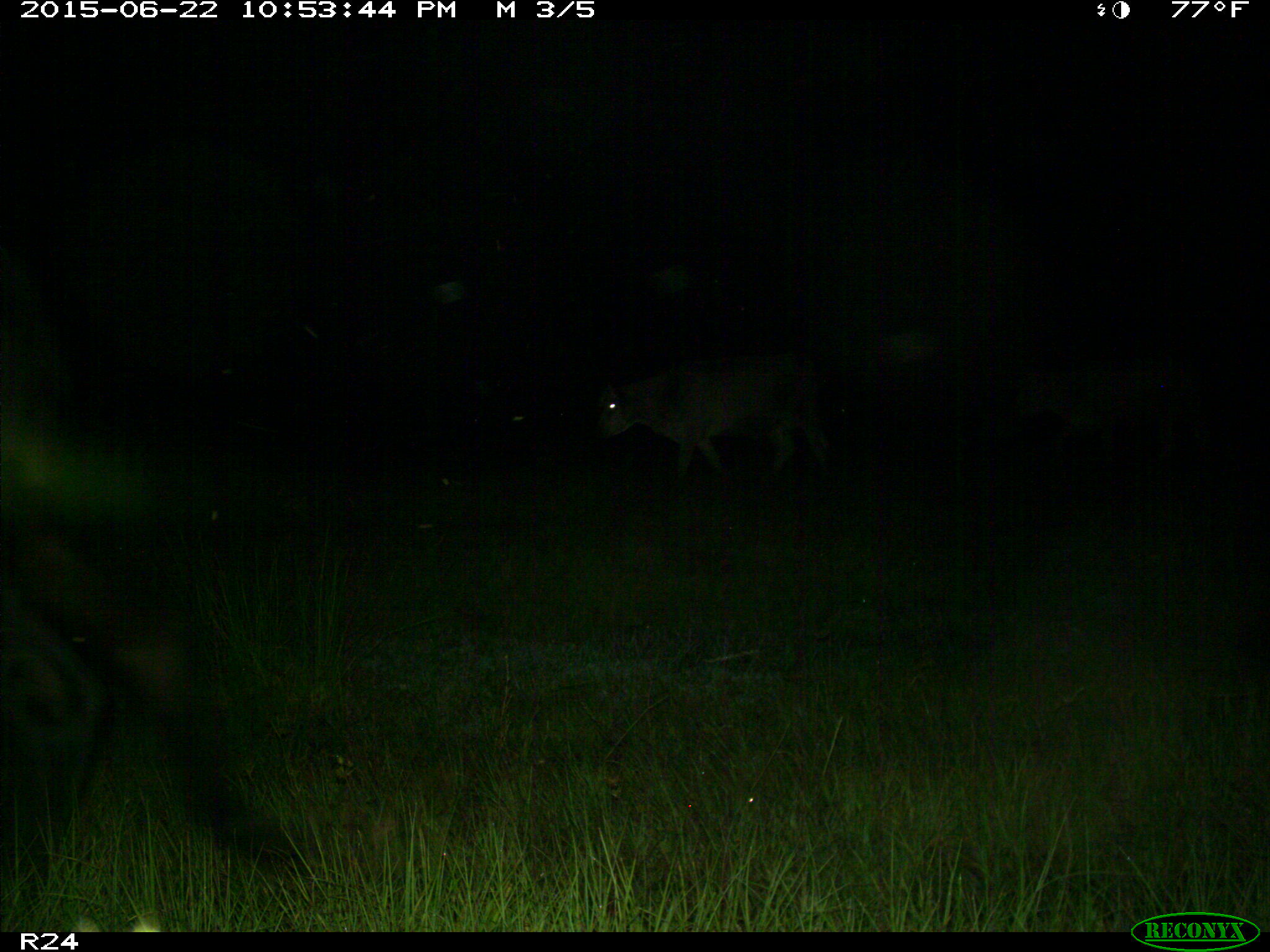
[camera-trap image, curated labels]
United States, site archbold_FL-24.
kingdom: Animalia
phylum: Chordata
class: Mammalia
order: Artiodactyla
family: Bovidae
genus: Bos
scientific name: Bos taurus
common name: domestic cow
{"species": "Bos taurus (domestic cow)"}